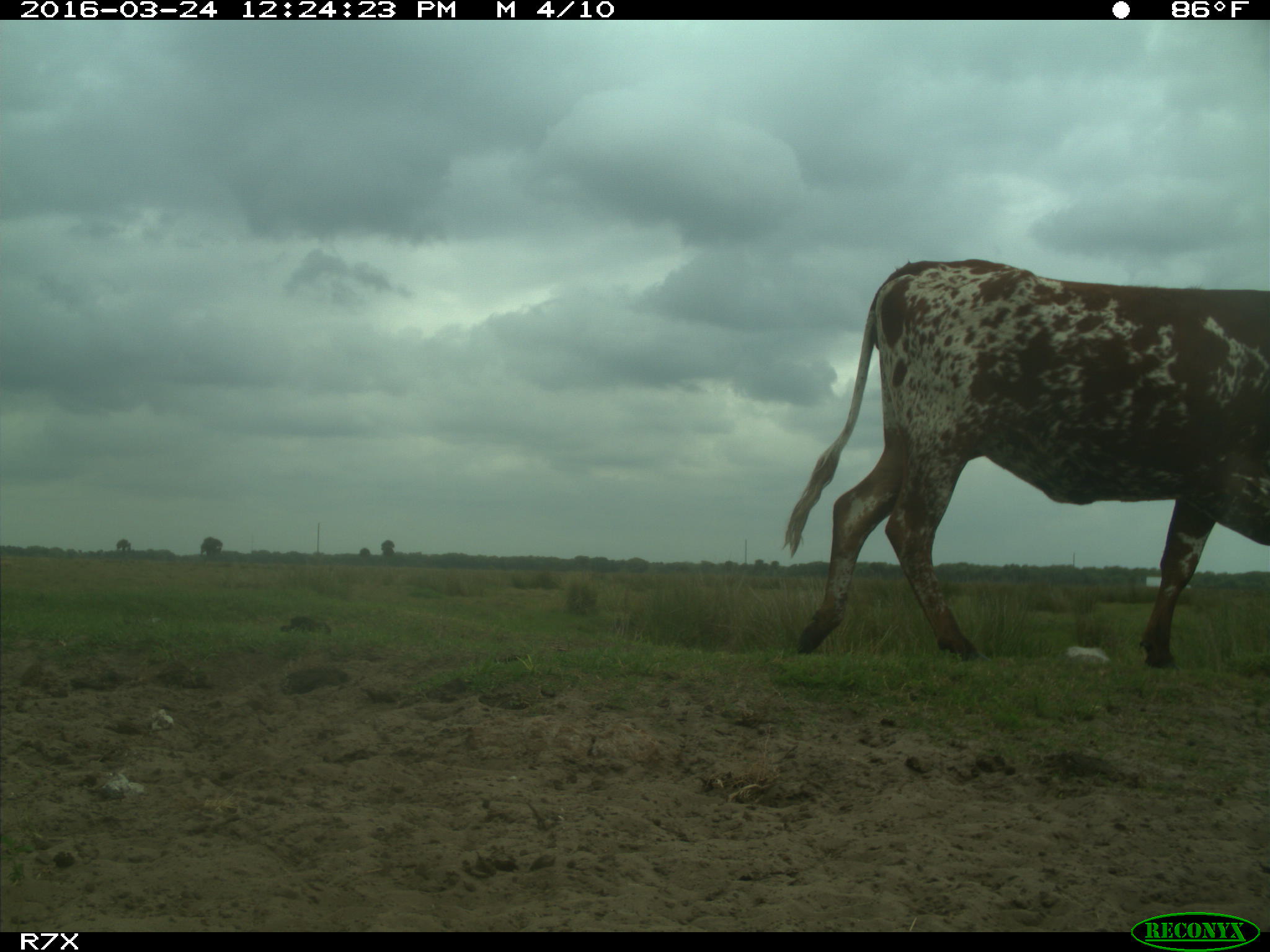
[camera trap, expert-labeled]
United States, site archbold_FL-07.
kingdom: Animalia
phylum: Chordata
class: Mammalia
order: Artiodactyla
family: Bovidae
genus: Bos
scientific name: Bos taurus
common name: domestic cow